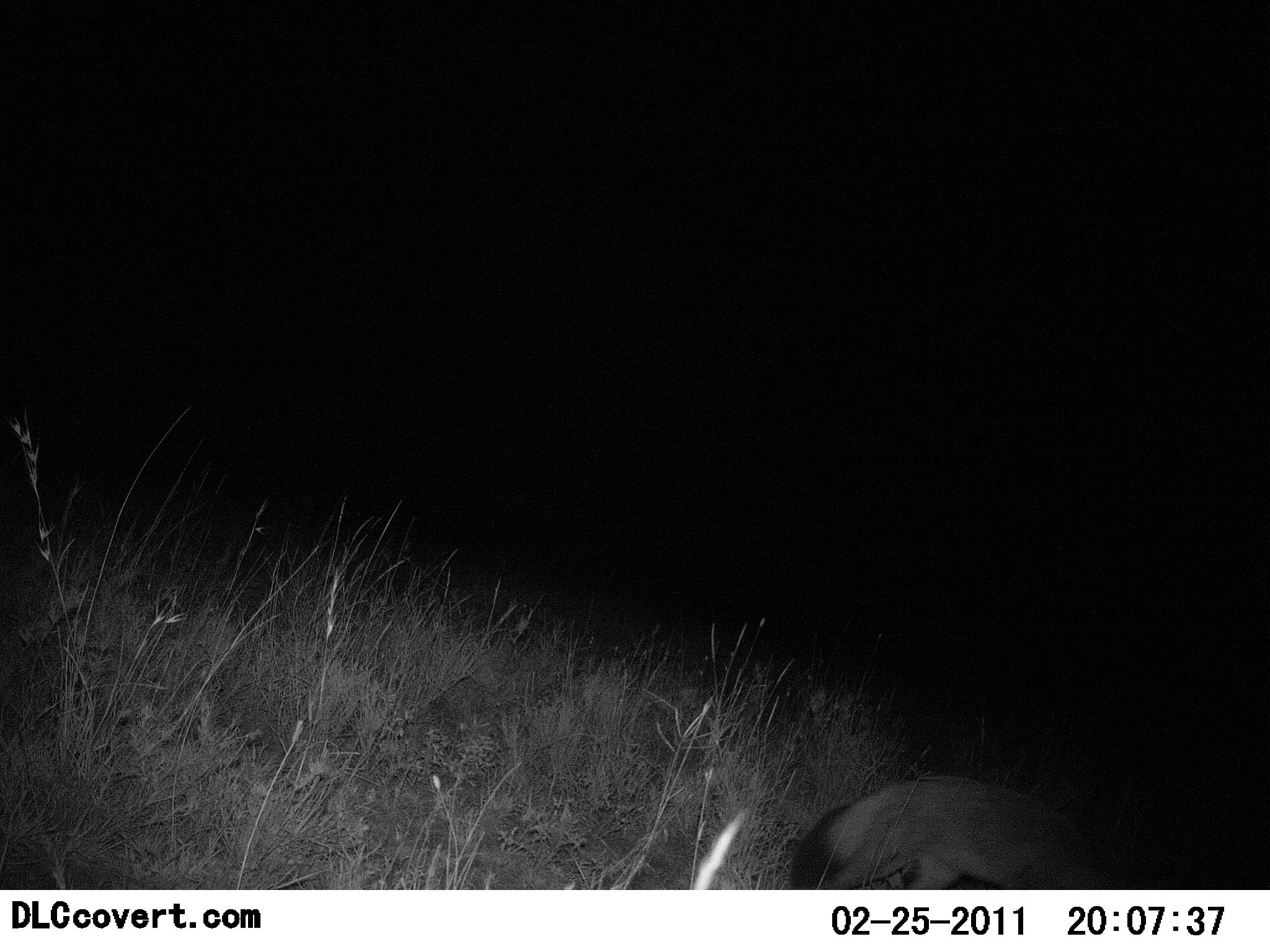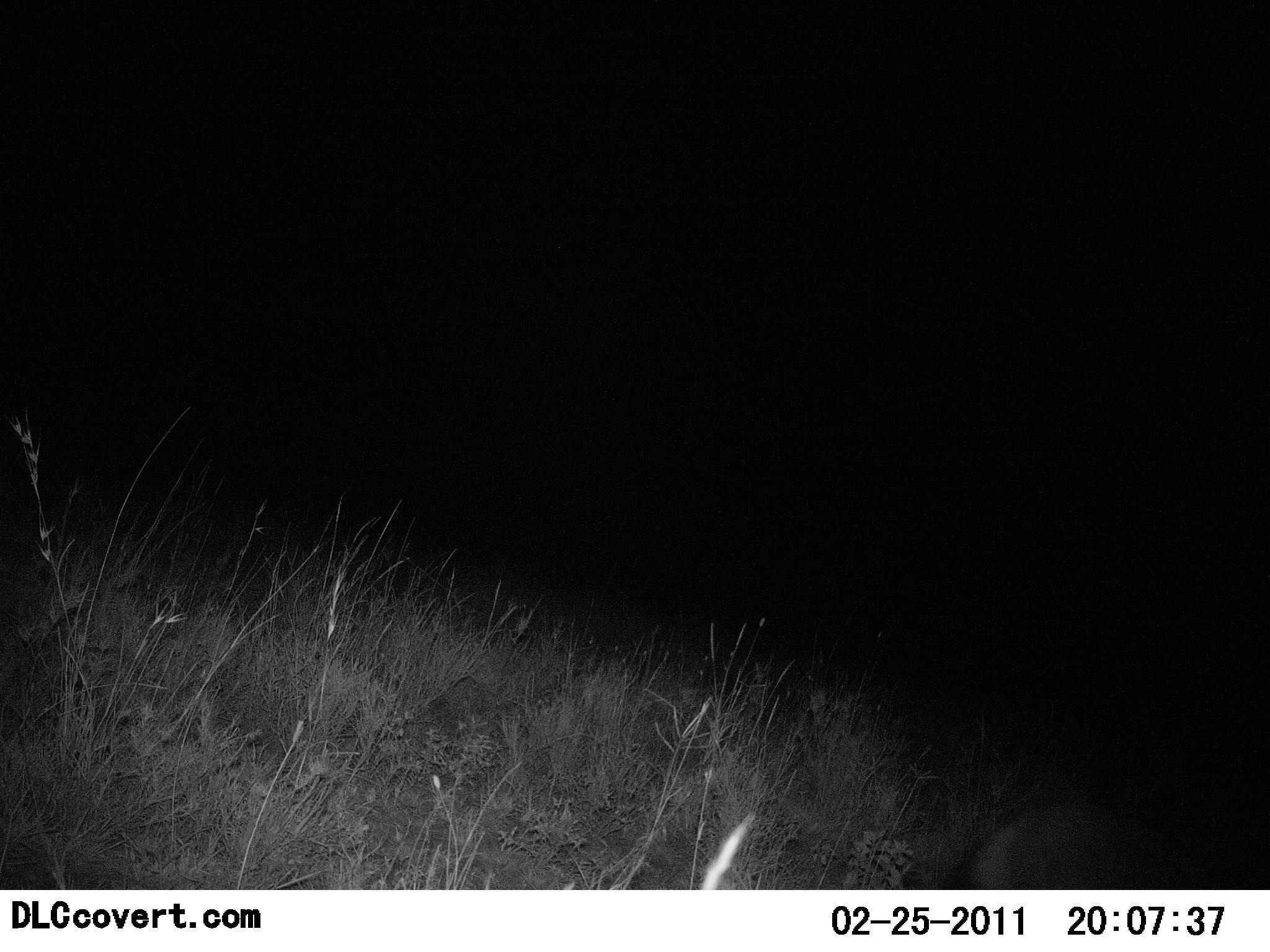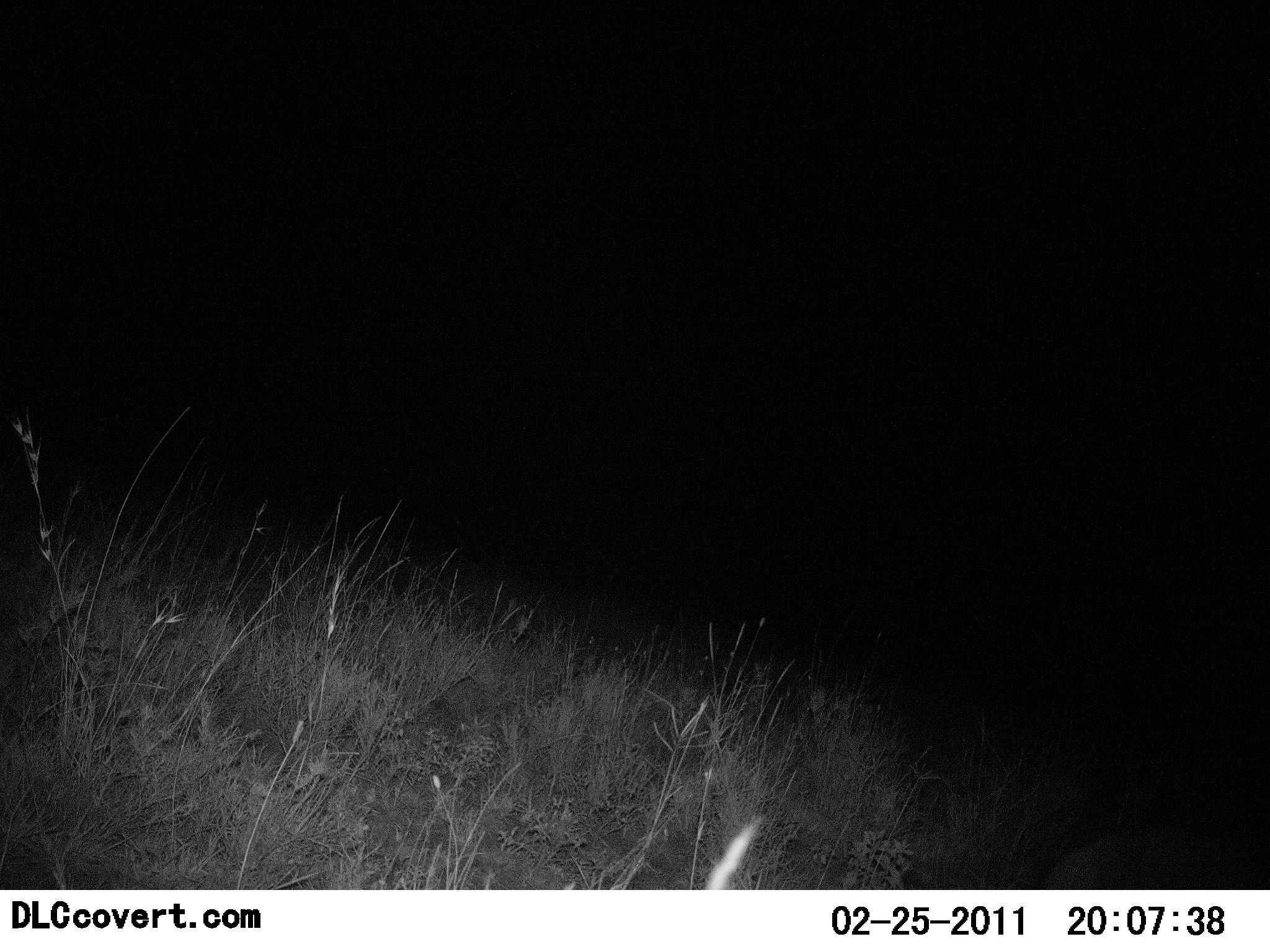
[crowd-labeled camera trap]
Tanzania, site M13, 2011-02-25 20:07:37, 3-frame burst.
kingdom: Animalia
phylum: Chordata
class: Mammalia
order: Carnivora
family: Canidae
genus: Otocyon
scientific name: Otocyon megalotis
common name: bat-eared fox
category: batearedfox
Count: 1.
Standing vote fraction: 0%.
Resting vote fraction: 0%.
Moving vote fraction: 100%.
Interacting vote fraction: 0%.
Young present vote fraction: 0%.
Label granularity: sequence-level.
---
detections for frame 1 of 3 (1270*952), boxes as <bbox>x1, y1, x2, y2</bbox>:
animal: <bbox>791, 764, 1141, 891</bbox>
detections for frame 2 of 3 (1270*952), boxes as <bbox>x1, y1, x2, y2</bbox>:
animal: <bbox>906, 765, 1219, 890</bbox>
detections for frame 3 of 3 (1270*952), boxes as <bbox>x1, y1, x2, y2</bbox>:
animal: <bbox>1040, 811, 1258, 890</bbox>